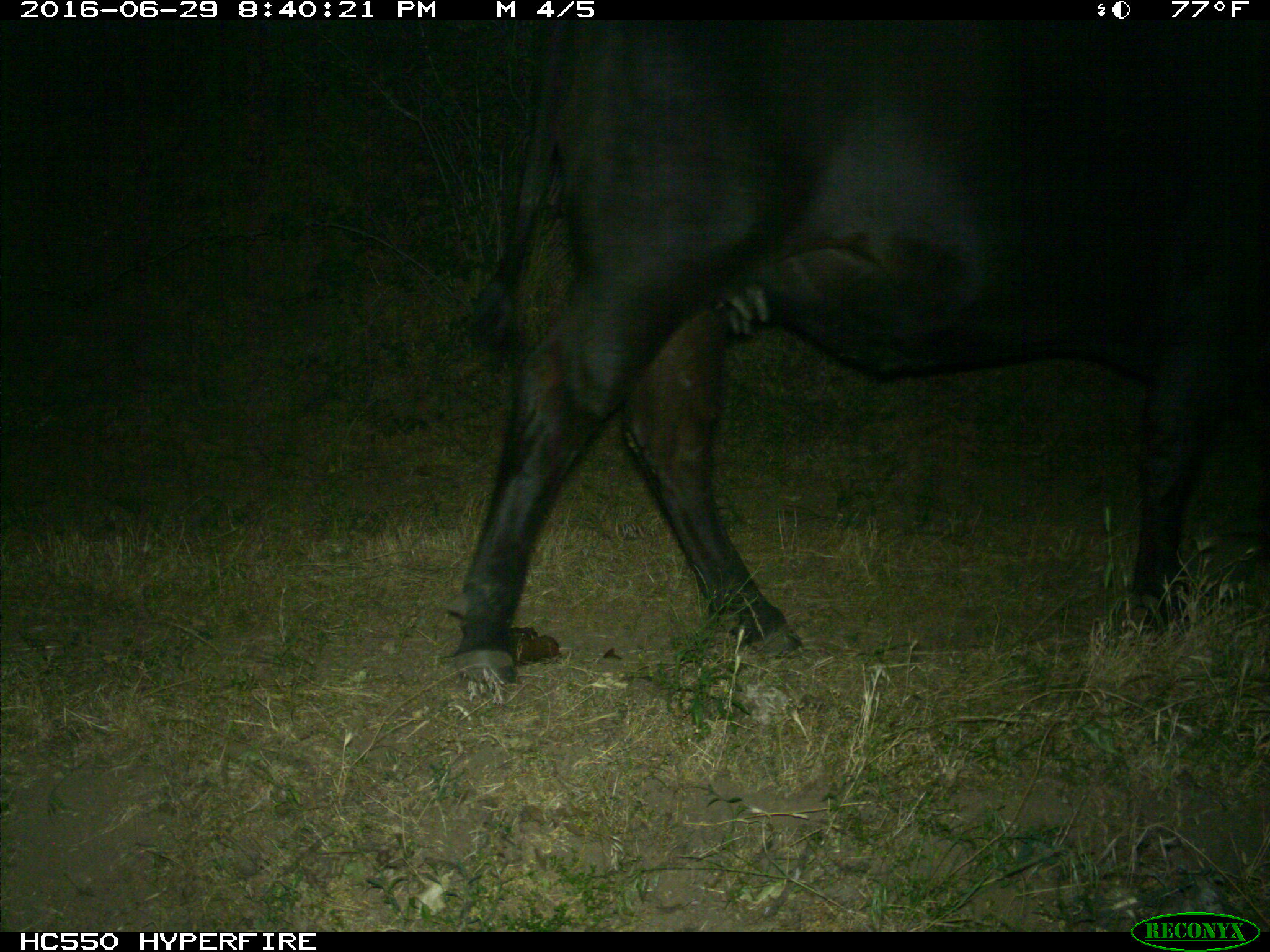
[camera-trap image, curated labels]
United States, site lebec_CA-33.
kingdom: Animalia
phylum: Chordata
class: Mammalia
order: Artiodactyla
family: Bovidae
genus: Bos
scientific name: Bos taurus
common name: domestic cow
Bos taurus (domestic cow).